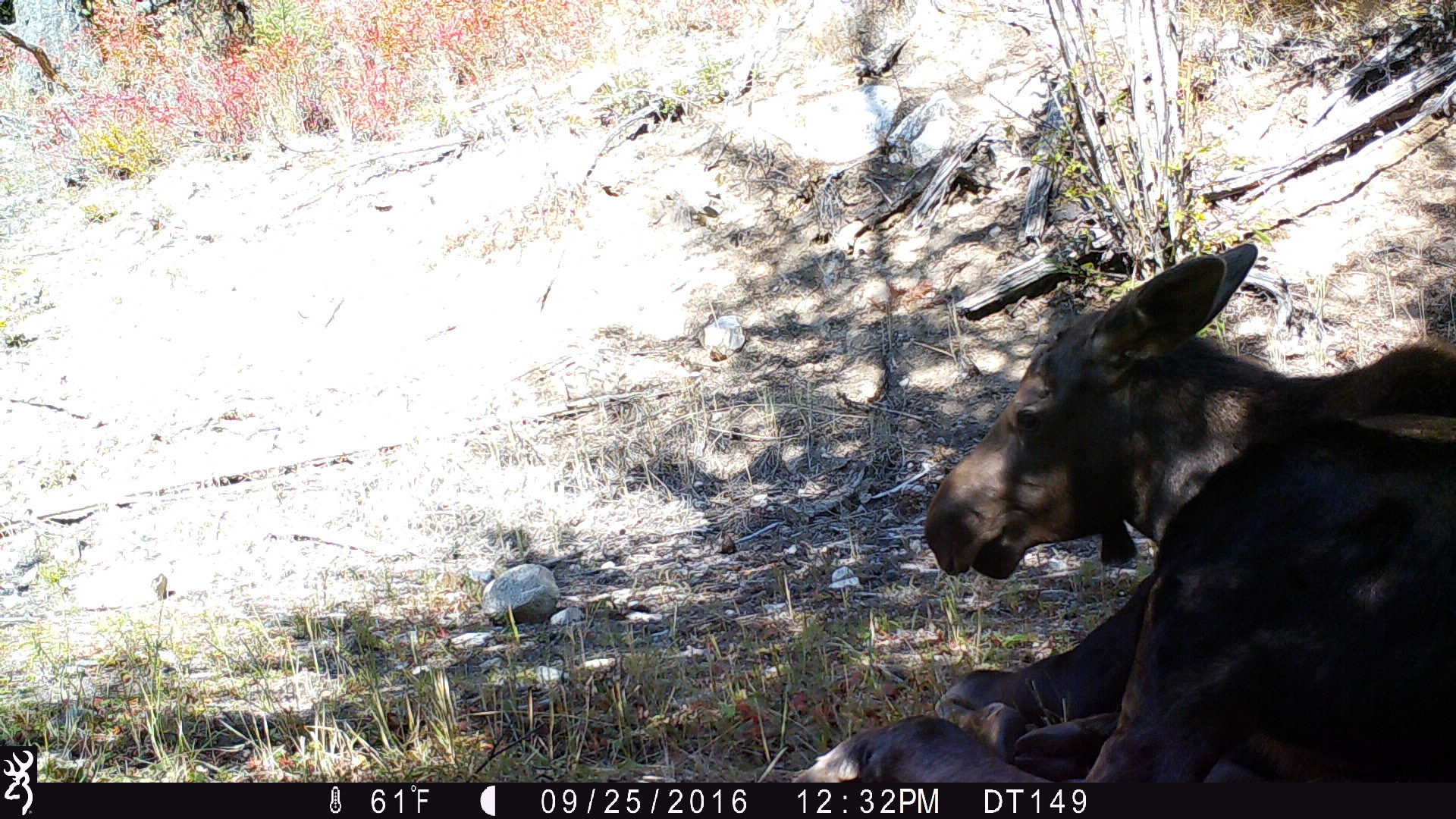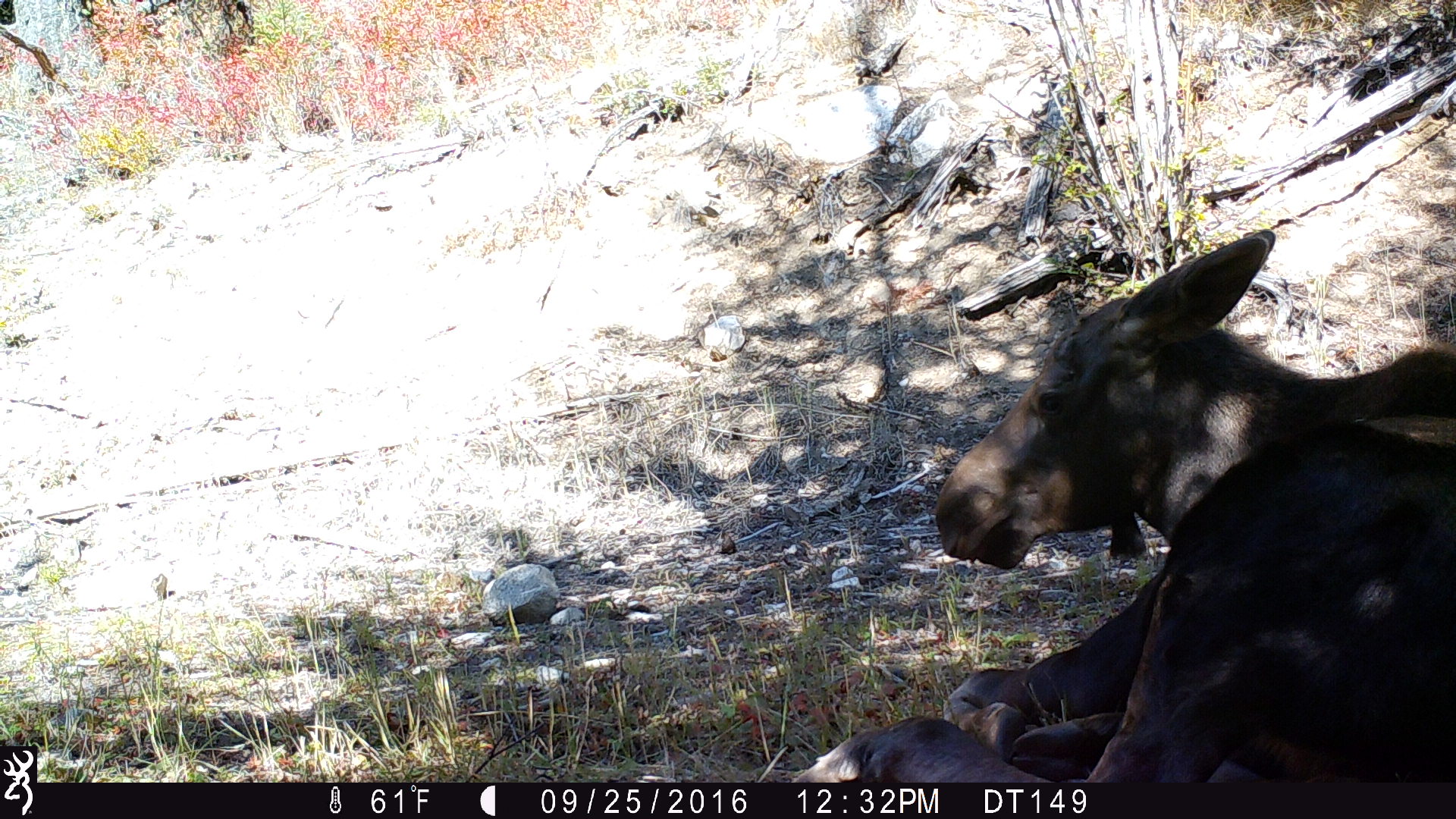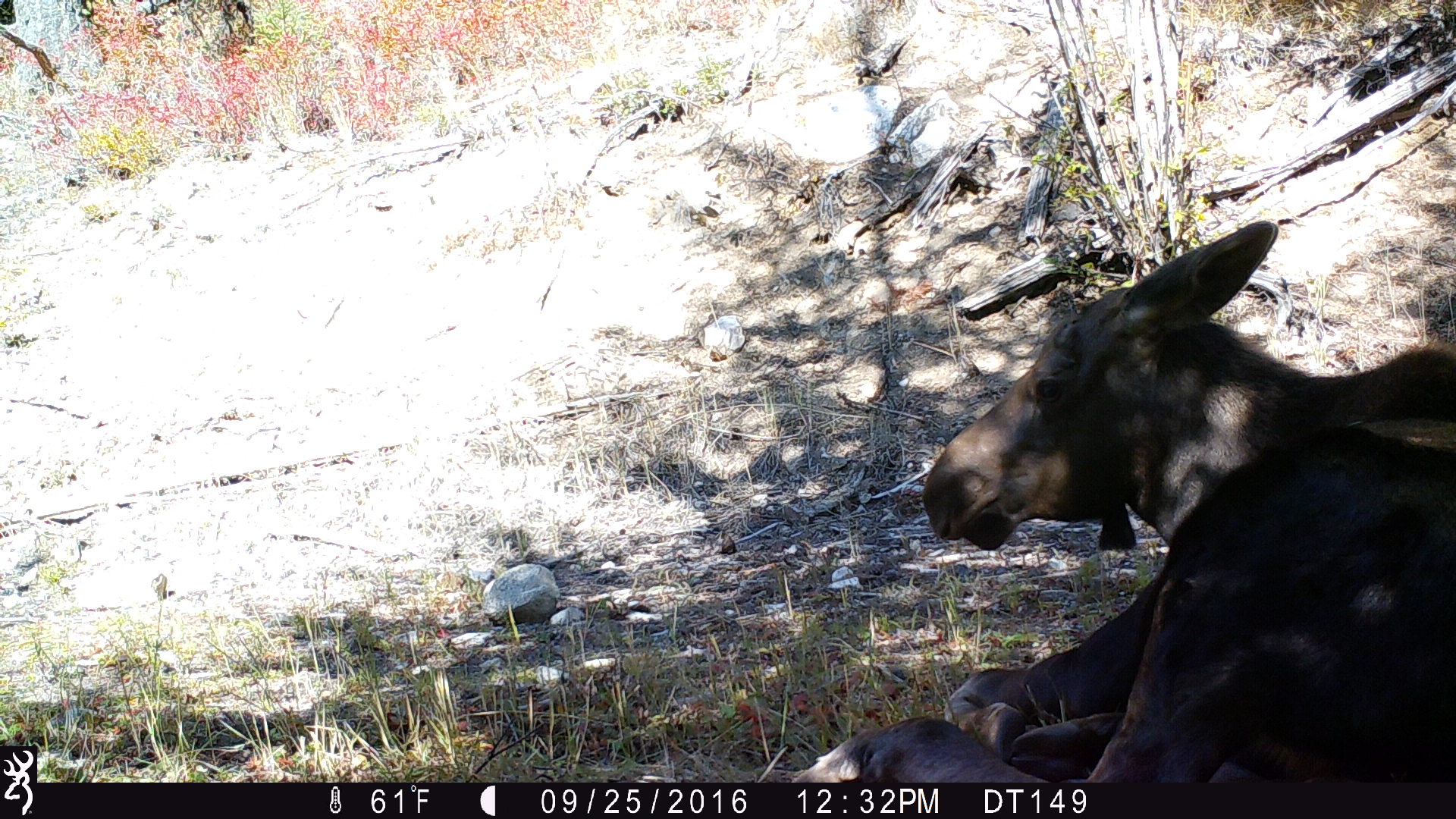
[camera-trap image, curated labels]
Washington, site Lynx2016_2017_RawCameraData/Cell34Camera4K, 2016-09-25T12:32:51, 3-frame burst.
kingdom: Animalia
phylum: Chordata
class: Mammalia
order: Artiodactyla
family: Cervidae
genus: Alces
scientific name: Alces alces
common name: moose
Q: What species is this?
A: Alces alces (moose).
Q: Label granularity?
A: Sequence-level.